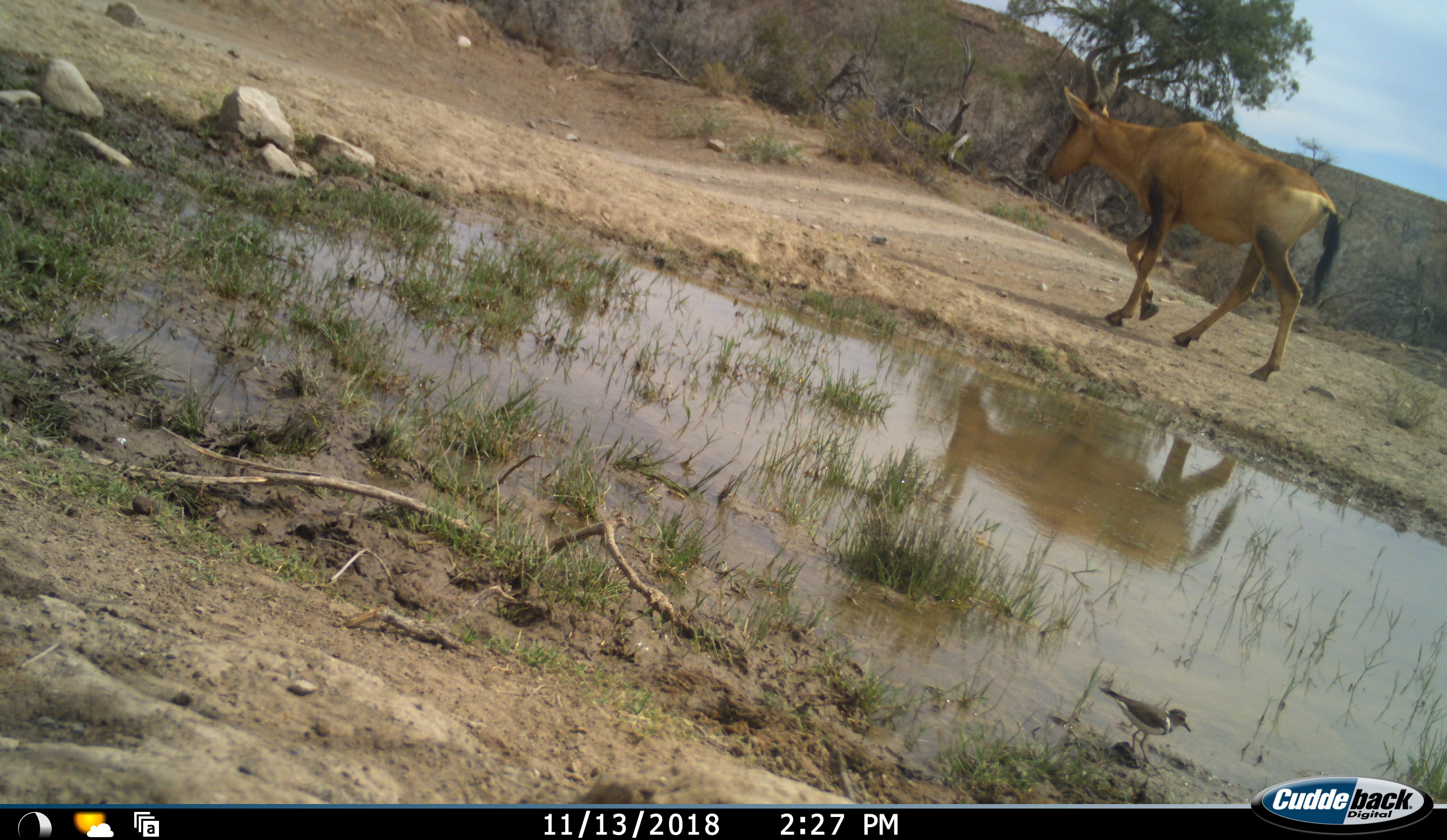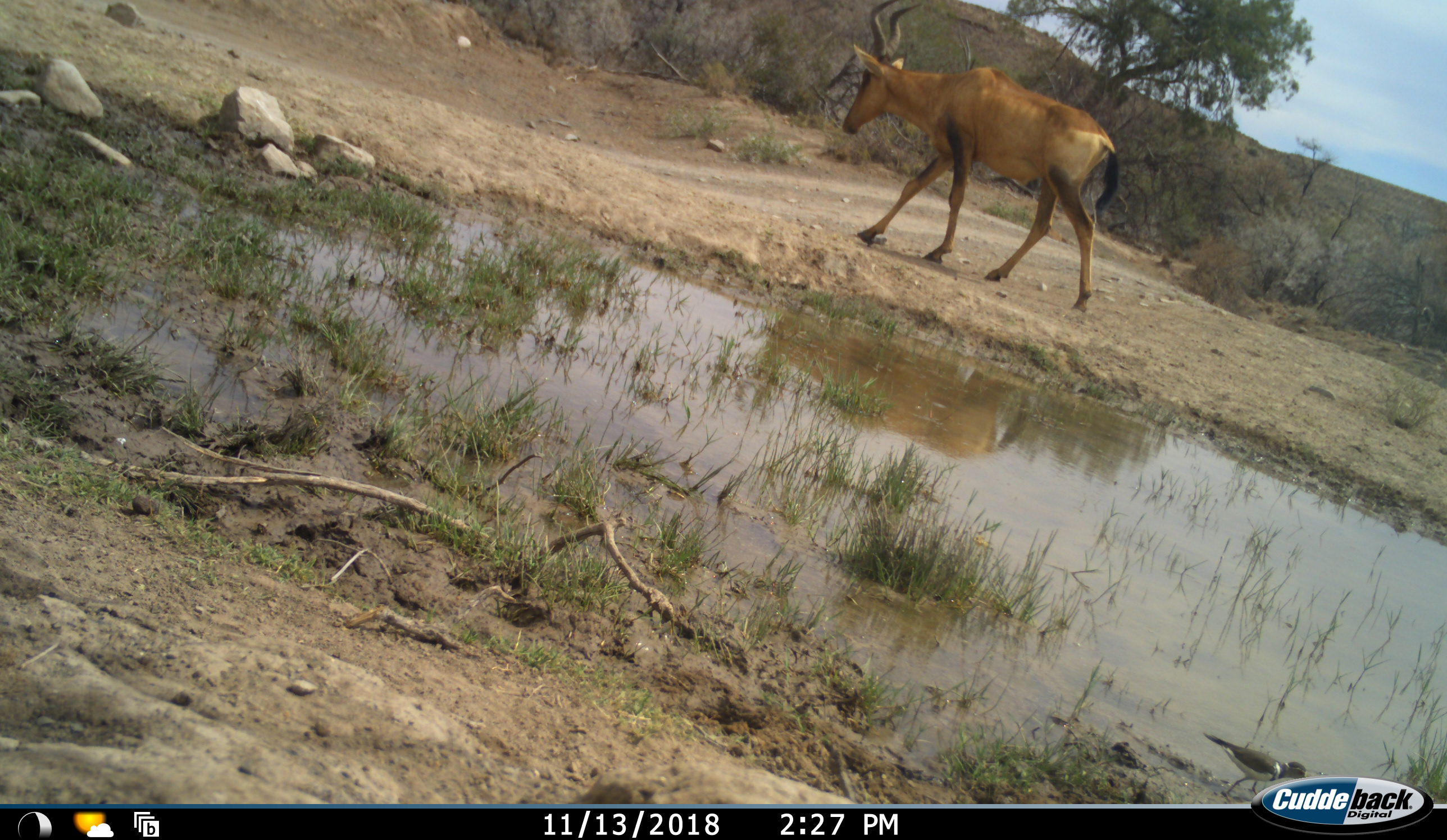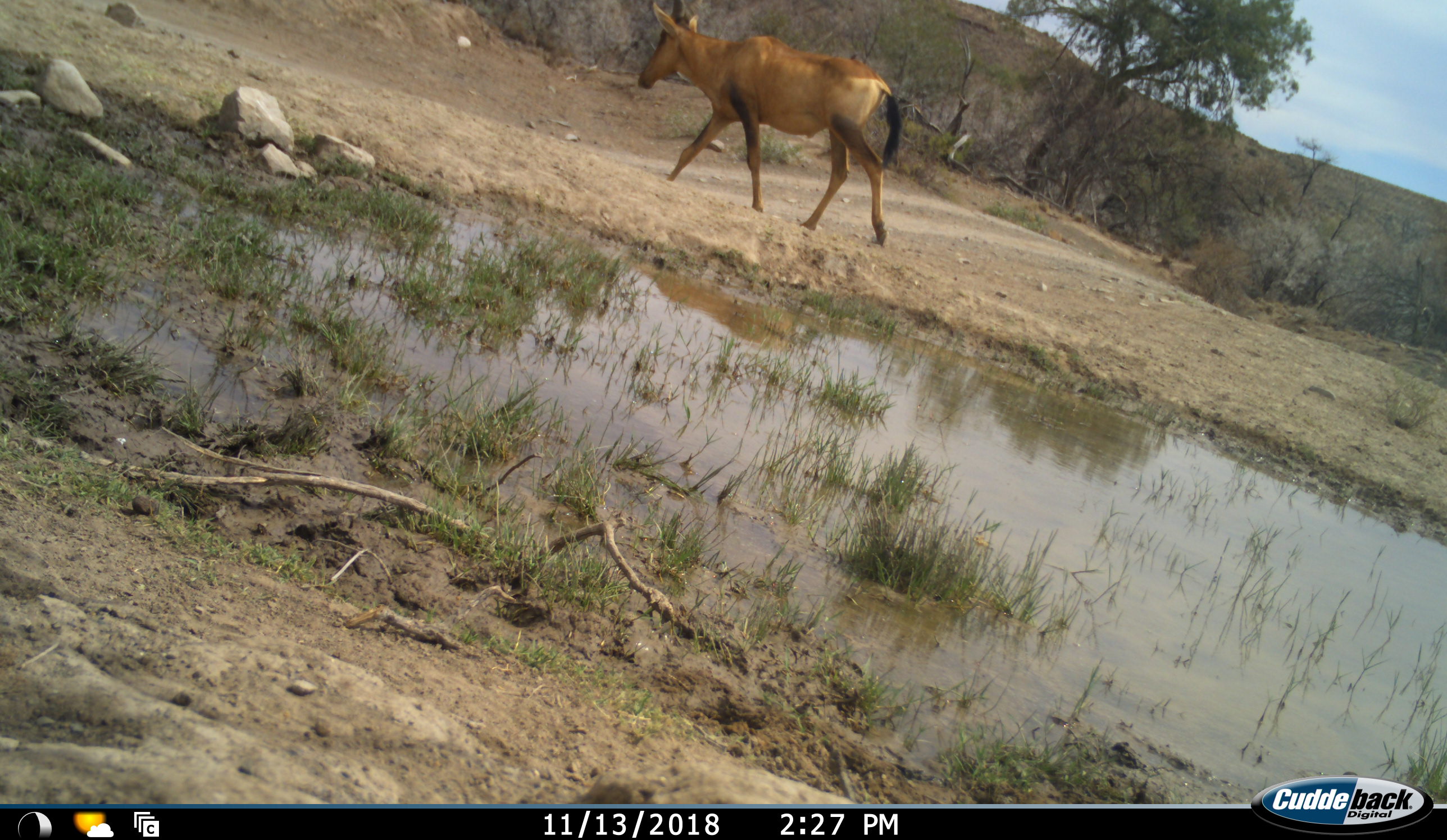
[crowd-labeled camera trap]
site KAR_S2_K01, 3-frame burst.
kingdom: Animalia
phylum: Chordata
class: Mammalia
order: Artiodactyla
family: Bovidae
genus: Alcelaphus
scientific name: Alcelaphus buselaphus caama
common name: red hartebeest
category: hartebeestred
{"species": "hartebeestred (red hartebeest) (Alcelaphus buselaphus caama)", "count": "1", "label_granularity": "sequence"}